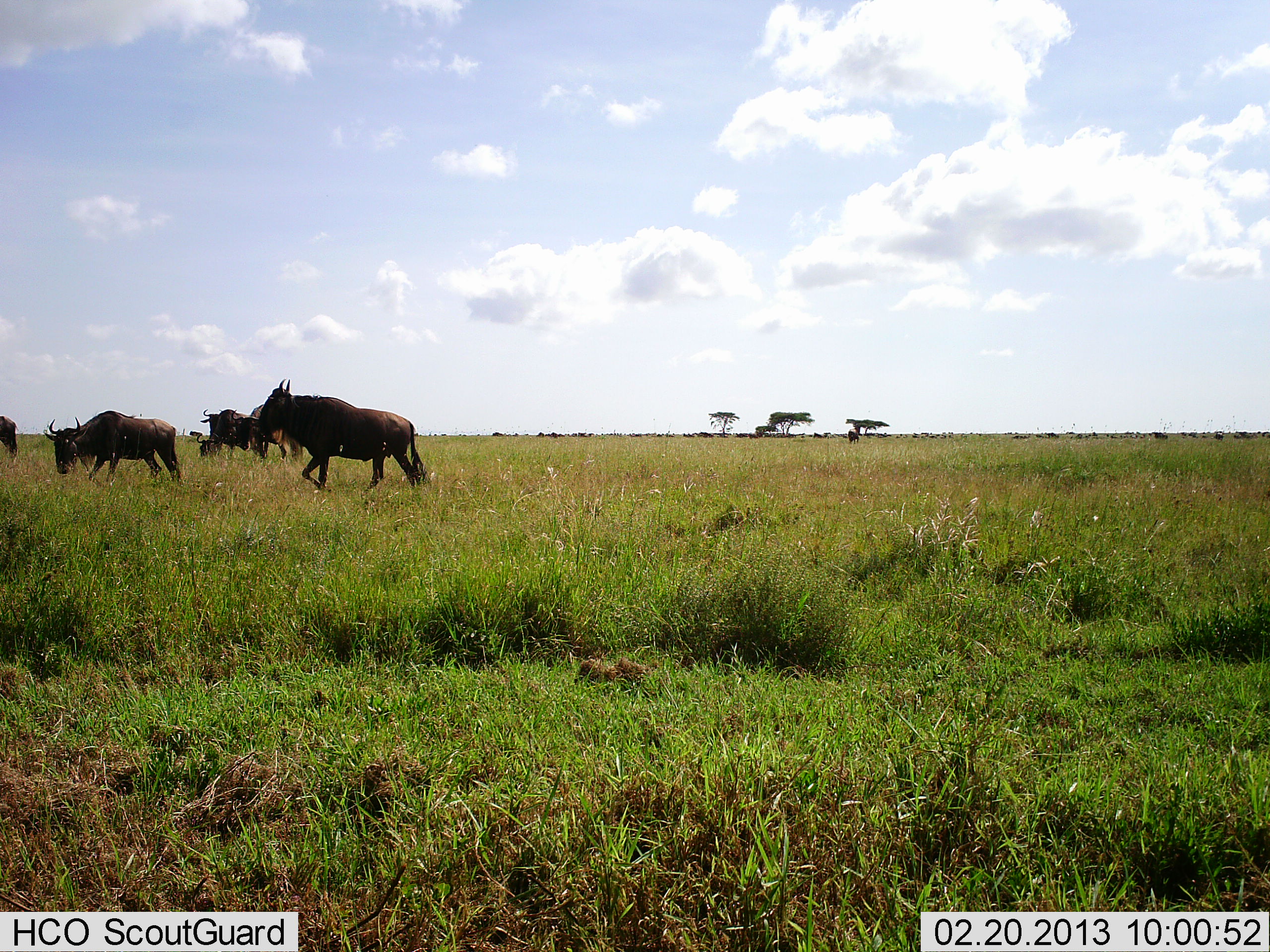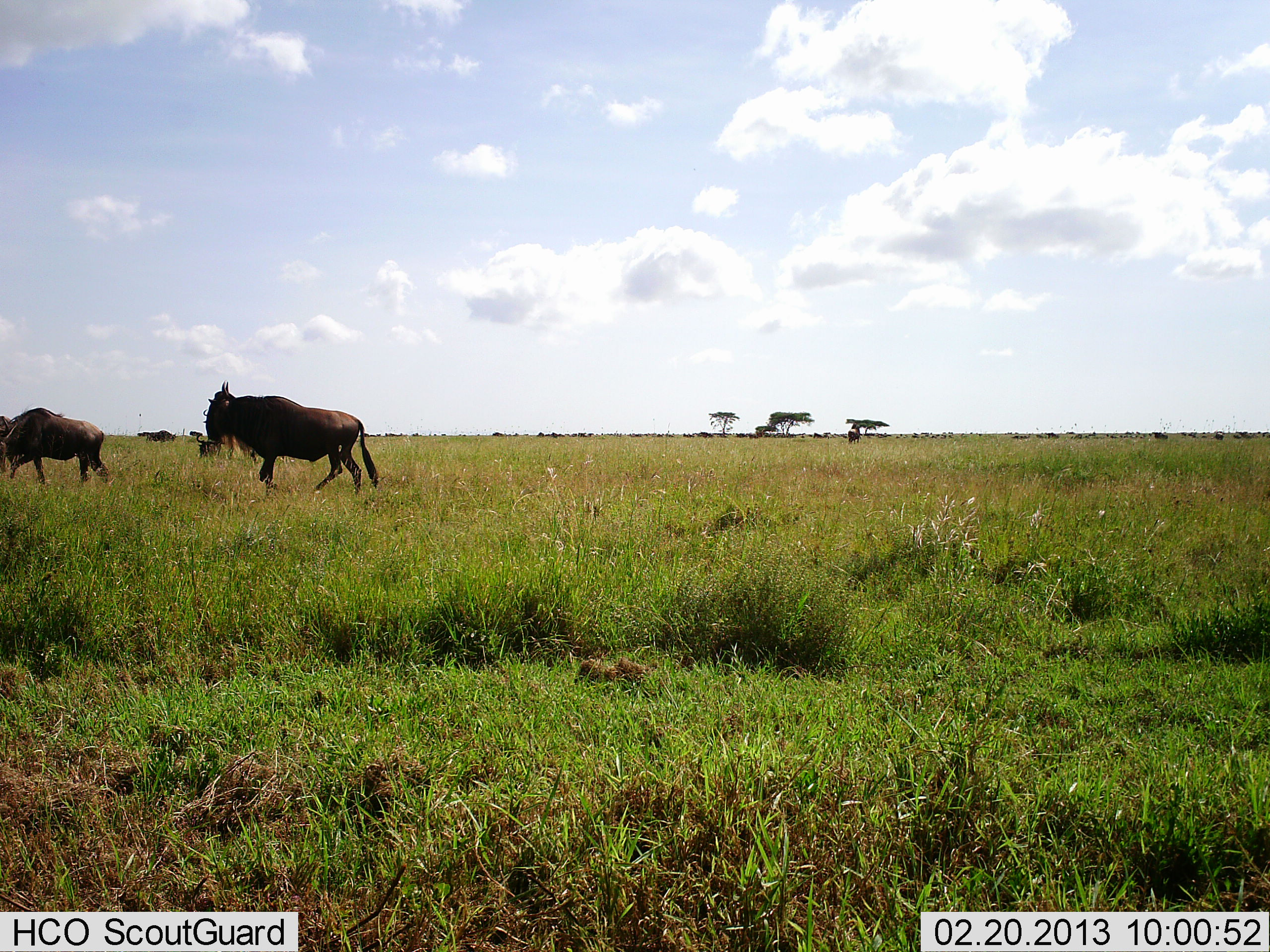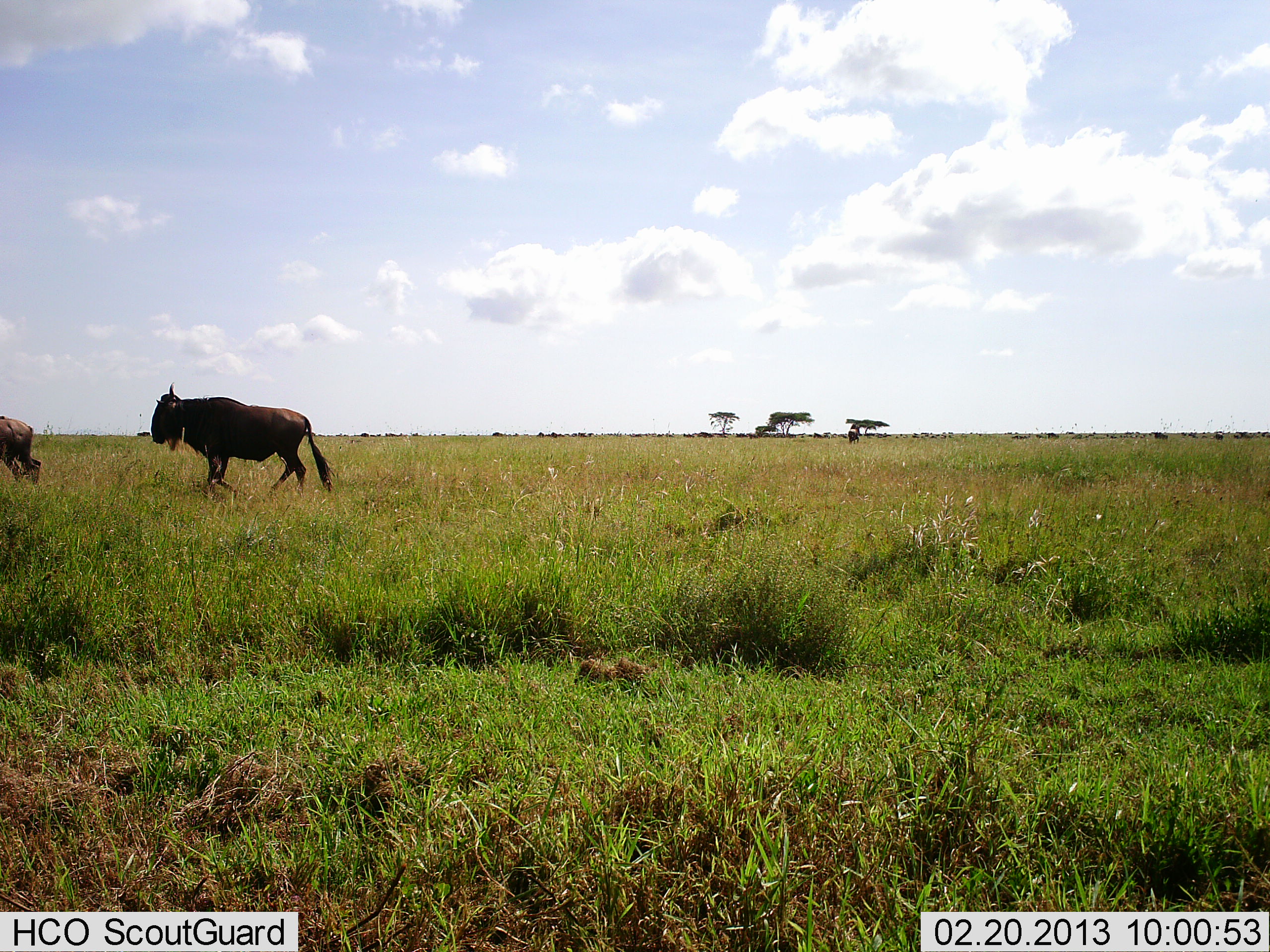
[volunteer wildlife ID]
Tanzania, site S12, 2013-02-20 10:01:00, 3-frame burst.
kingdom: Animalia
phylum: Chordata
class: Mammalia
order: Artiodactyla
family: Bovidae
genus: Connochaetes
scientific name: Connochaetes taurinus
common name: blue wildebeest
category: wildebeest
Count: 5.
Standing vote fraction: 47%.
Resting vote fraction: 8%.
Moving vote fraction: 94%.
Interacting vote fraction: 3%.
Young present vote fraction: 6%.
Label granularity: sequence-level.